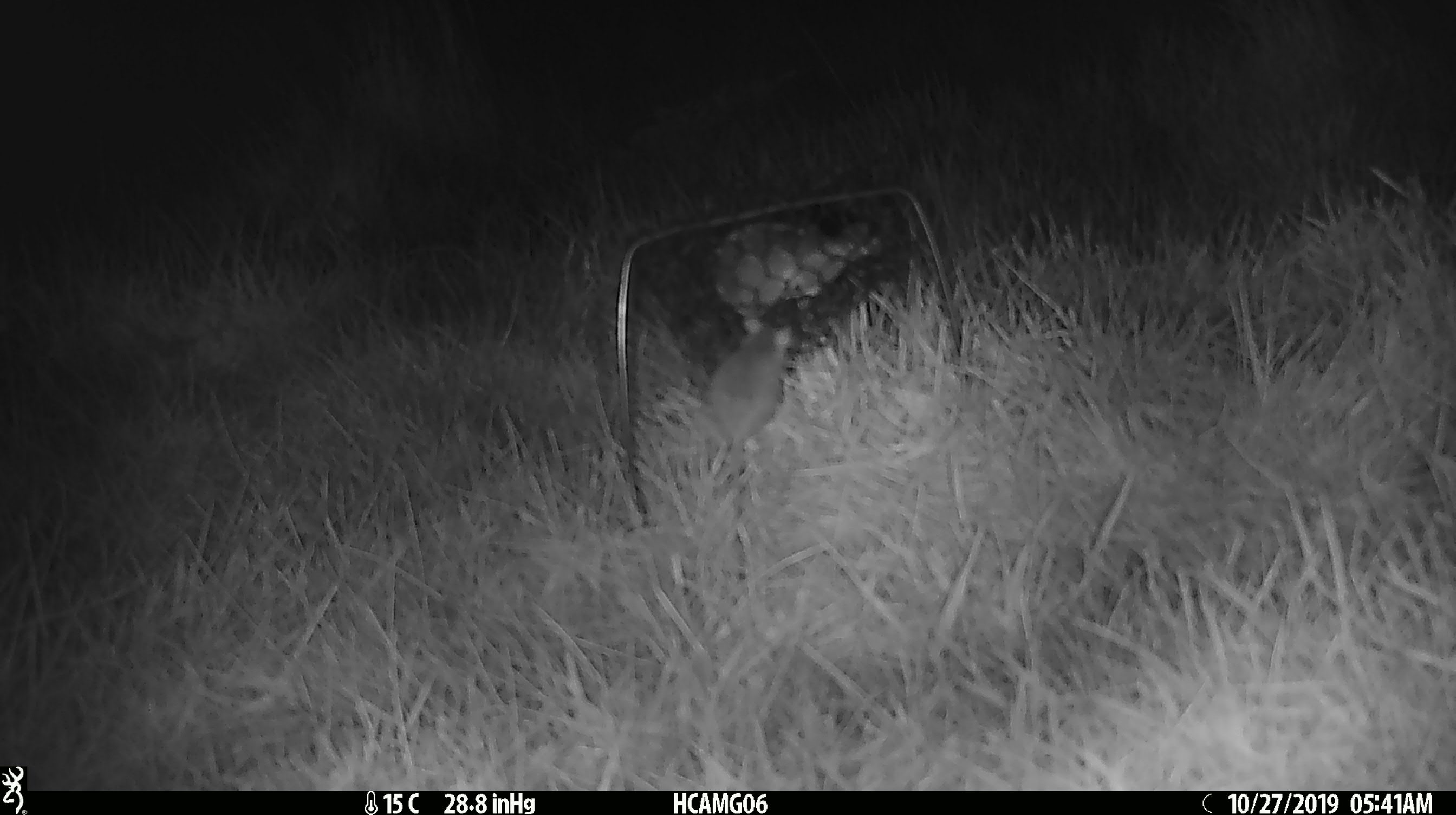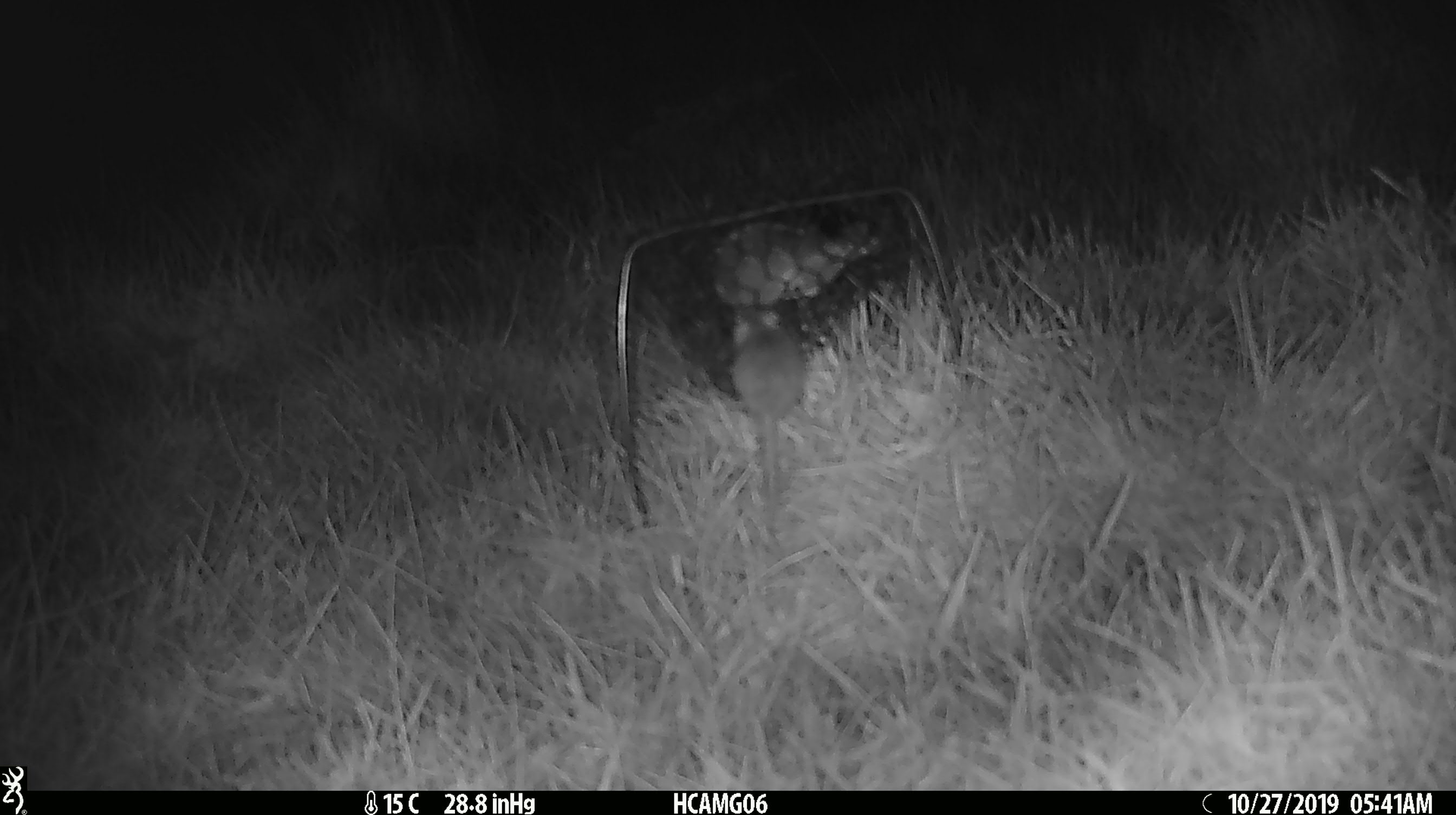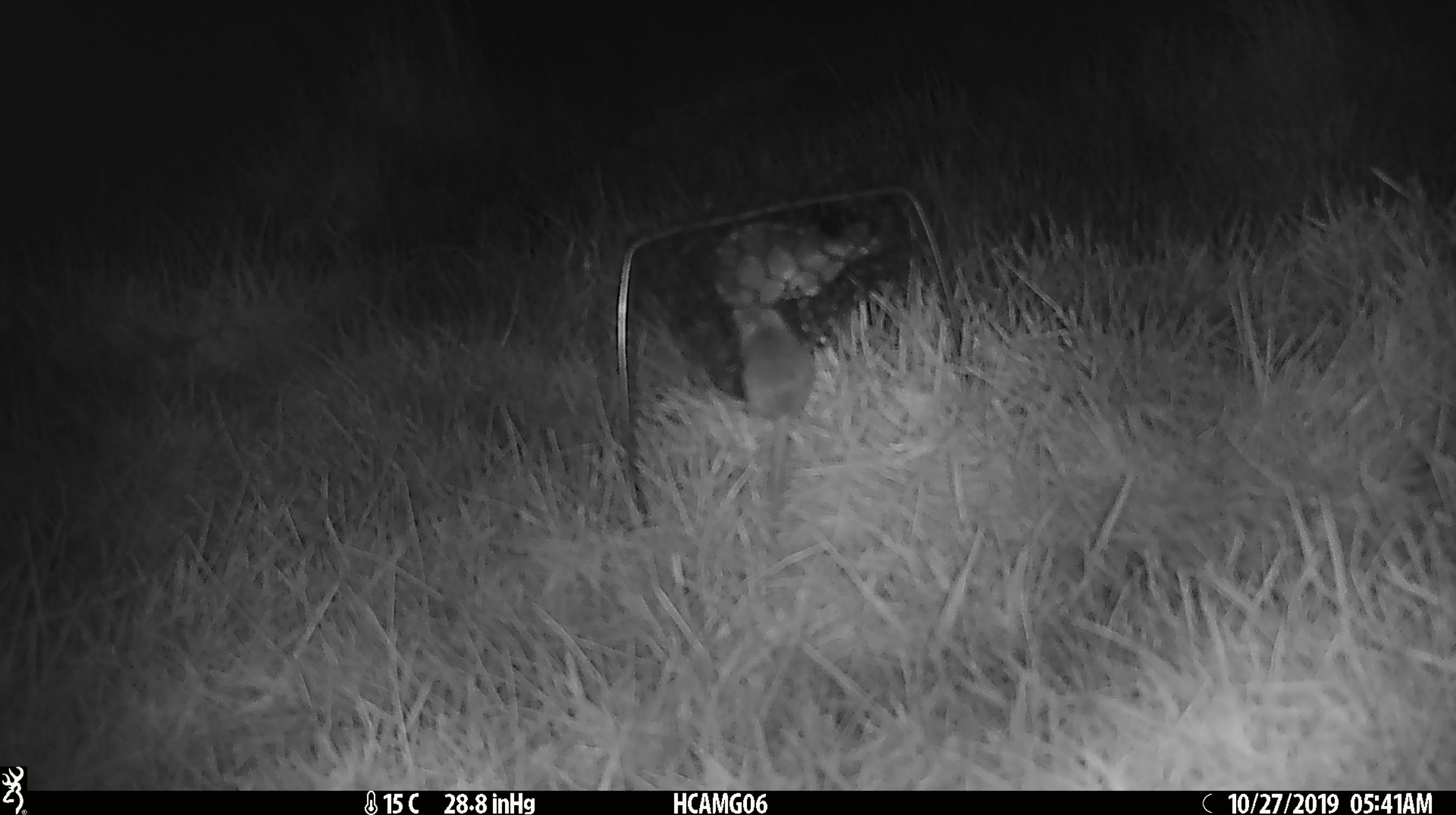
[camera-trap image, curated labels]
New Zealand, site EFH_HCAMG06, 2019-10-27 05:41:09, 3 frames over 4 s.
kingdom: Animalia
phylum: Chordata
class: Mammalia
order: Rodentia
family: Muridae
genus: Mus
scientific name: Mus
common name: mouse